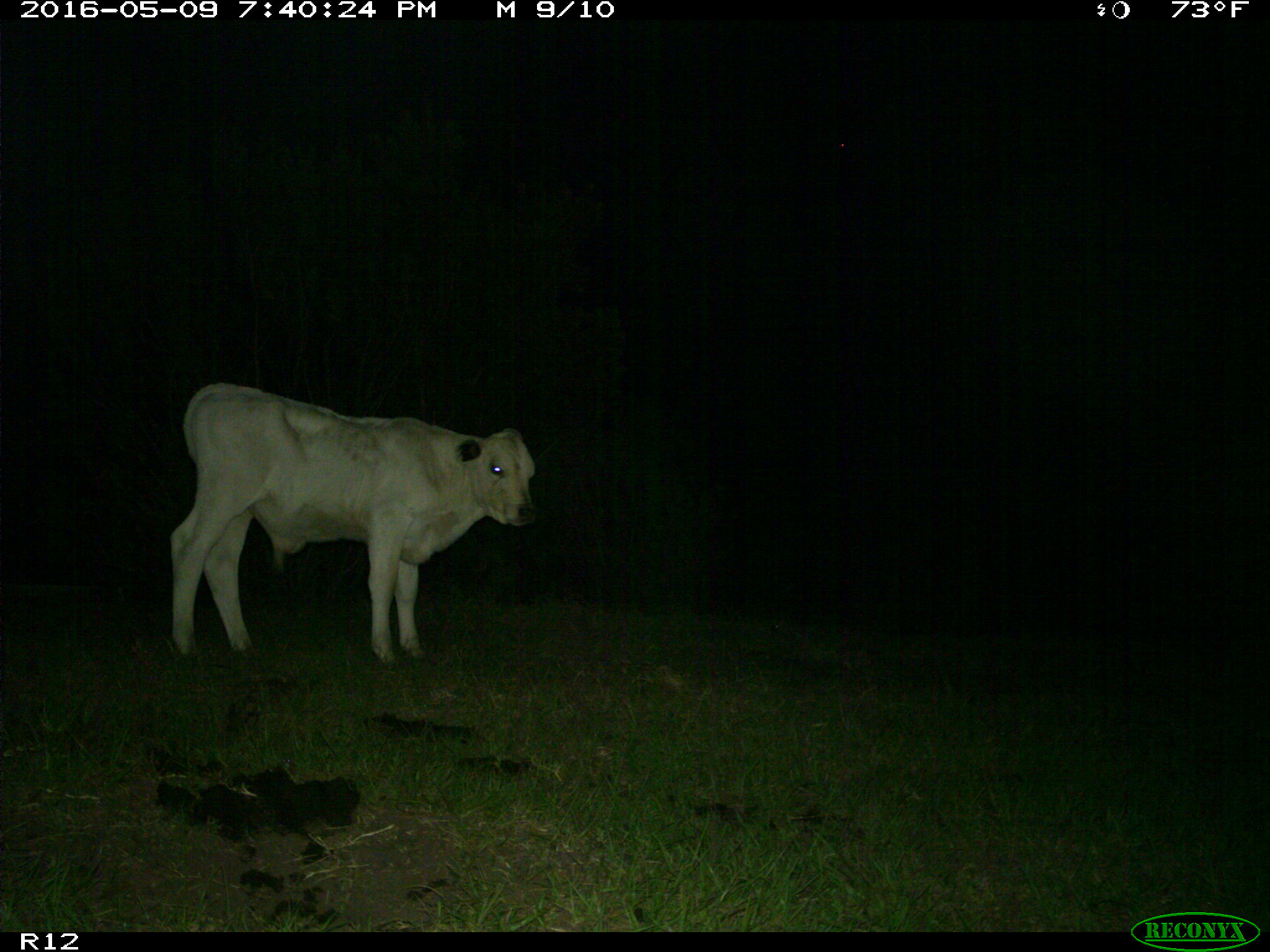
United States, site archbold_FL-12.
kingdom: Animalia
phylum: Chordata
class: Mammalia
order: Artiodactyla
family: Bovidae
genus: Bos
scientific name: Bos taurus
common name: domestic cow